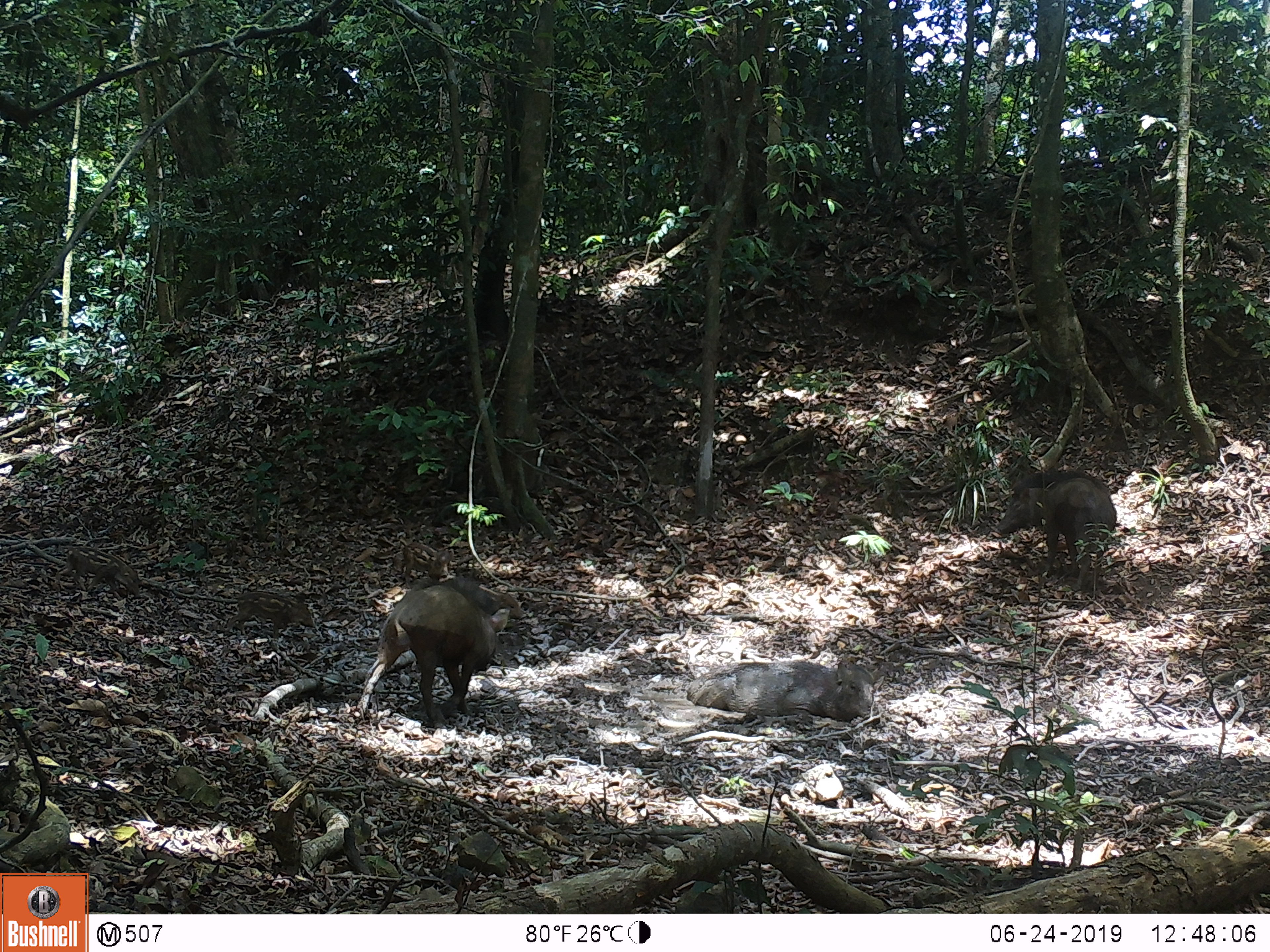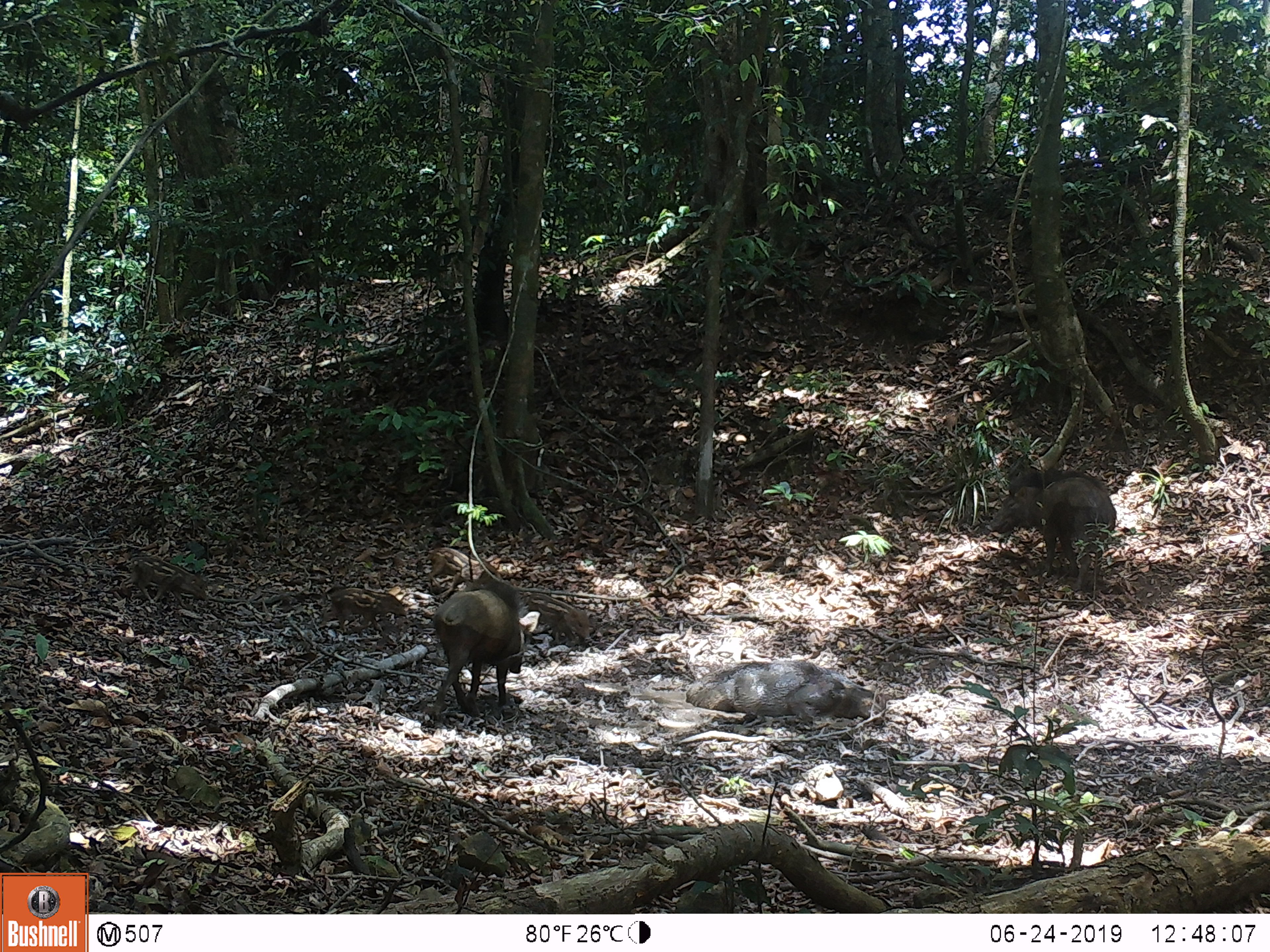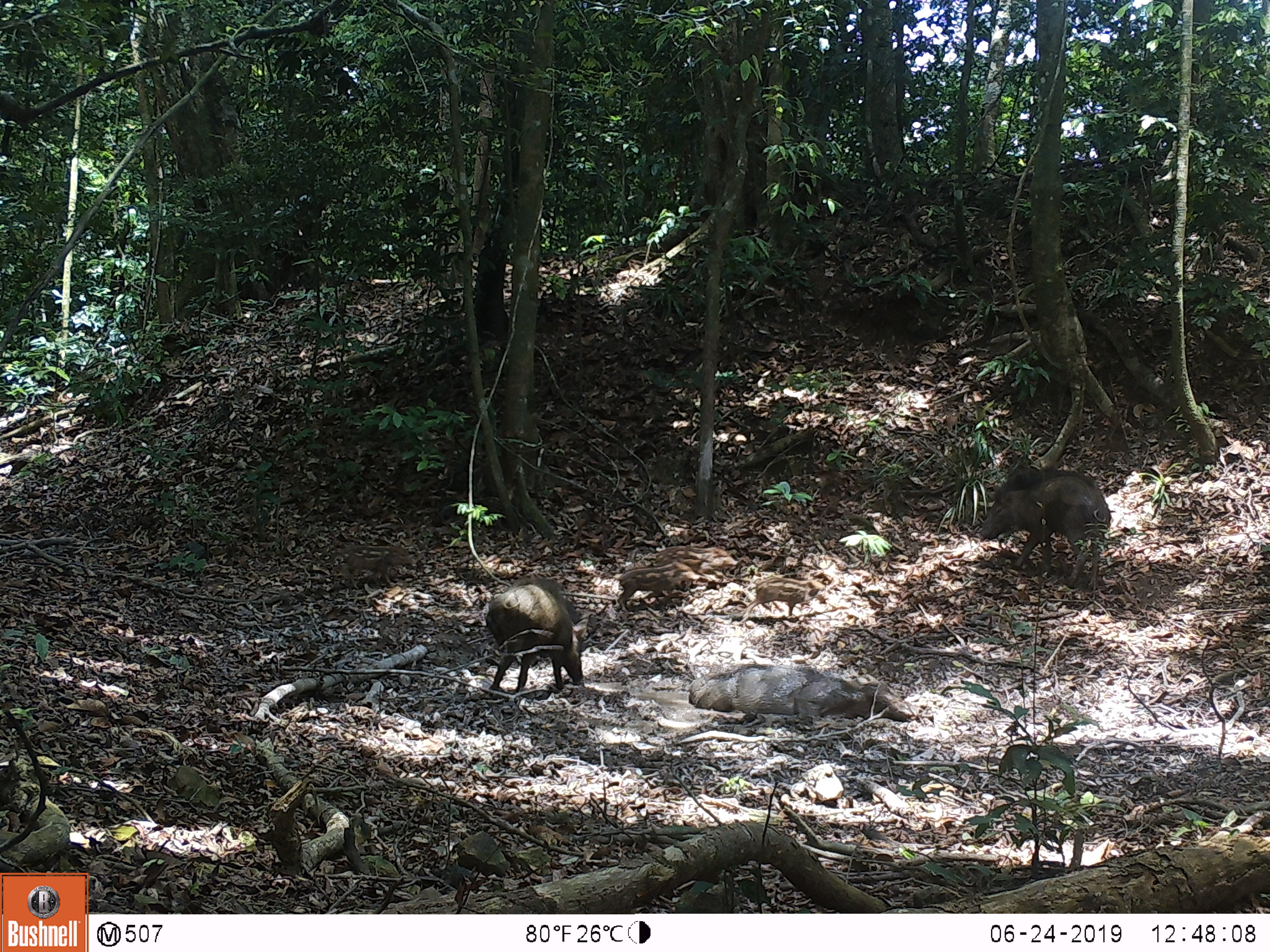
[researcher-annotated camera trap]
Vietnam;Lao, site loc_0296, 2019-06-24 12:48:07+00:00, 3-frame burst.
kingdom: Animalia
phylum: Chordata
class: Mammalia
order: Artiodactyla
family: Suidae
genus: Sus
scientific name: Sus scrofa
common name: eurasian wild pig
Eurasian wild pig (Sus scrofa). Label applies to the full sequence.